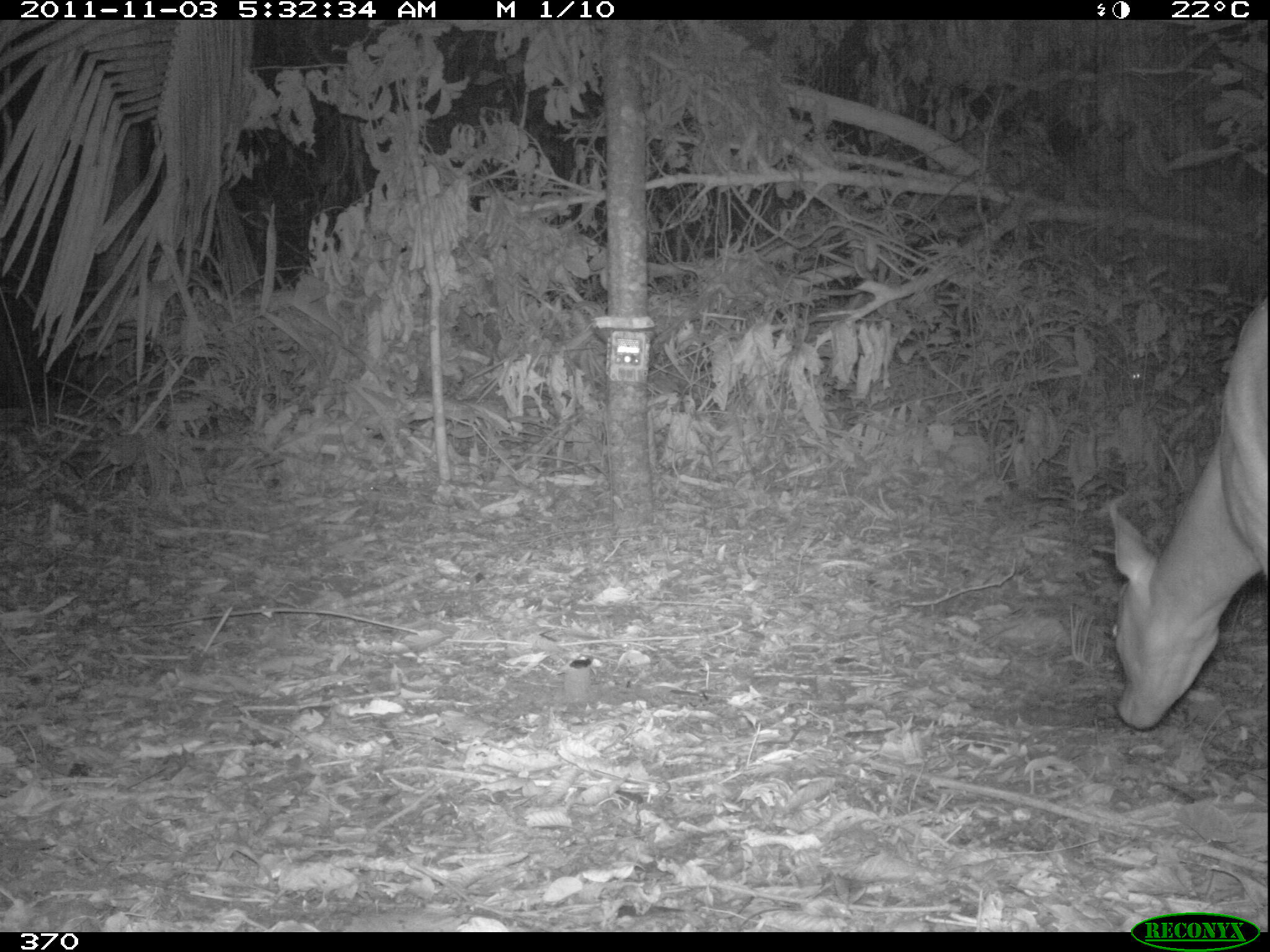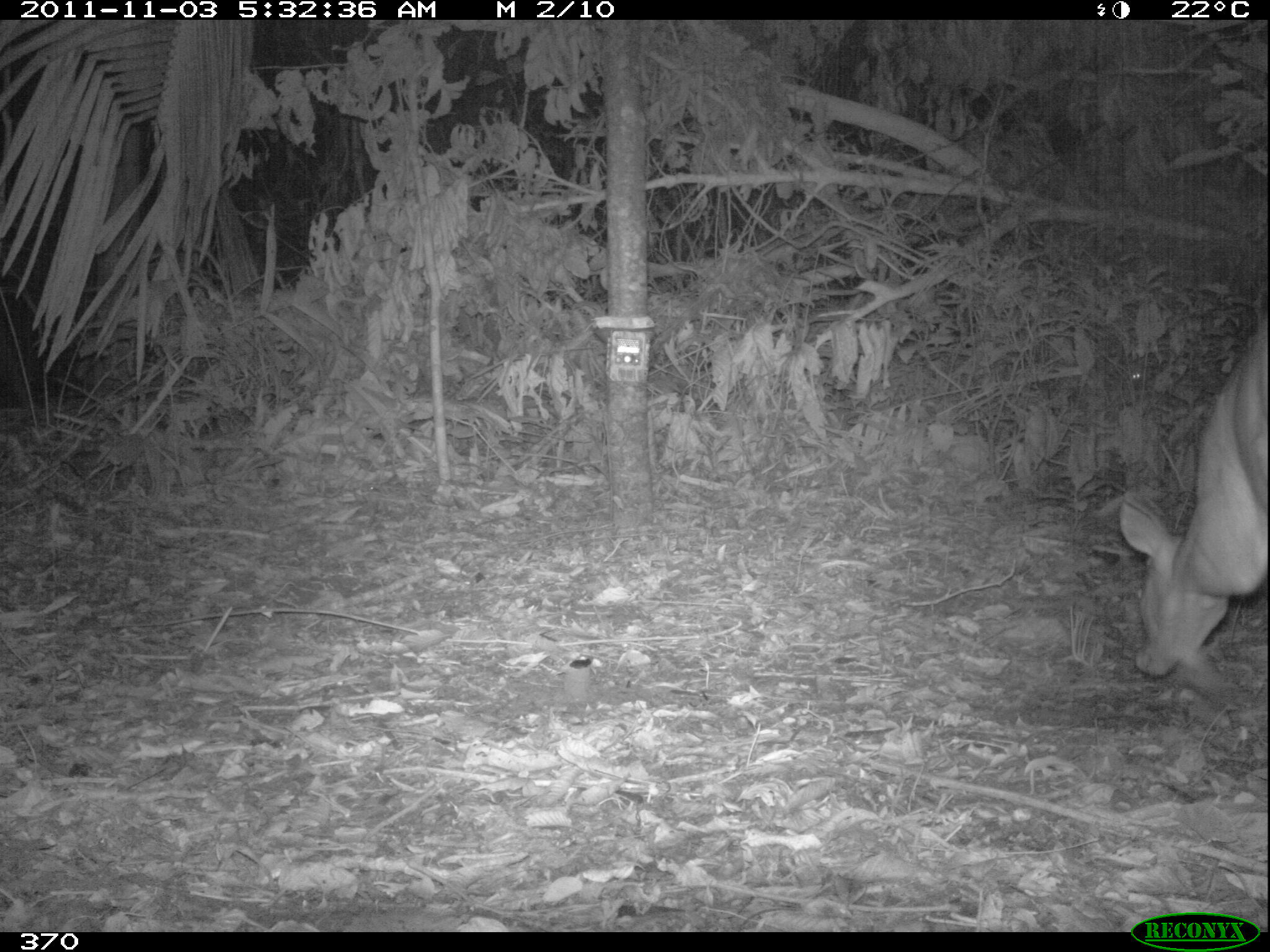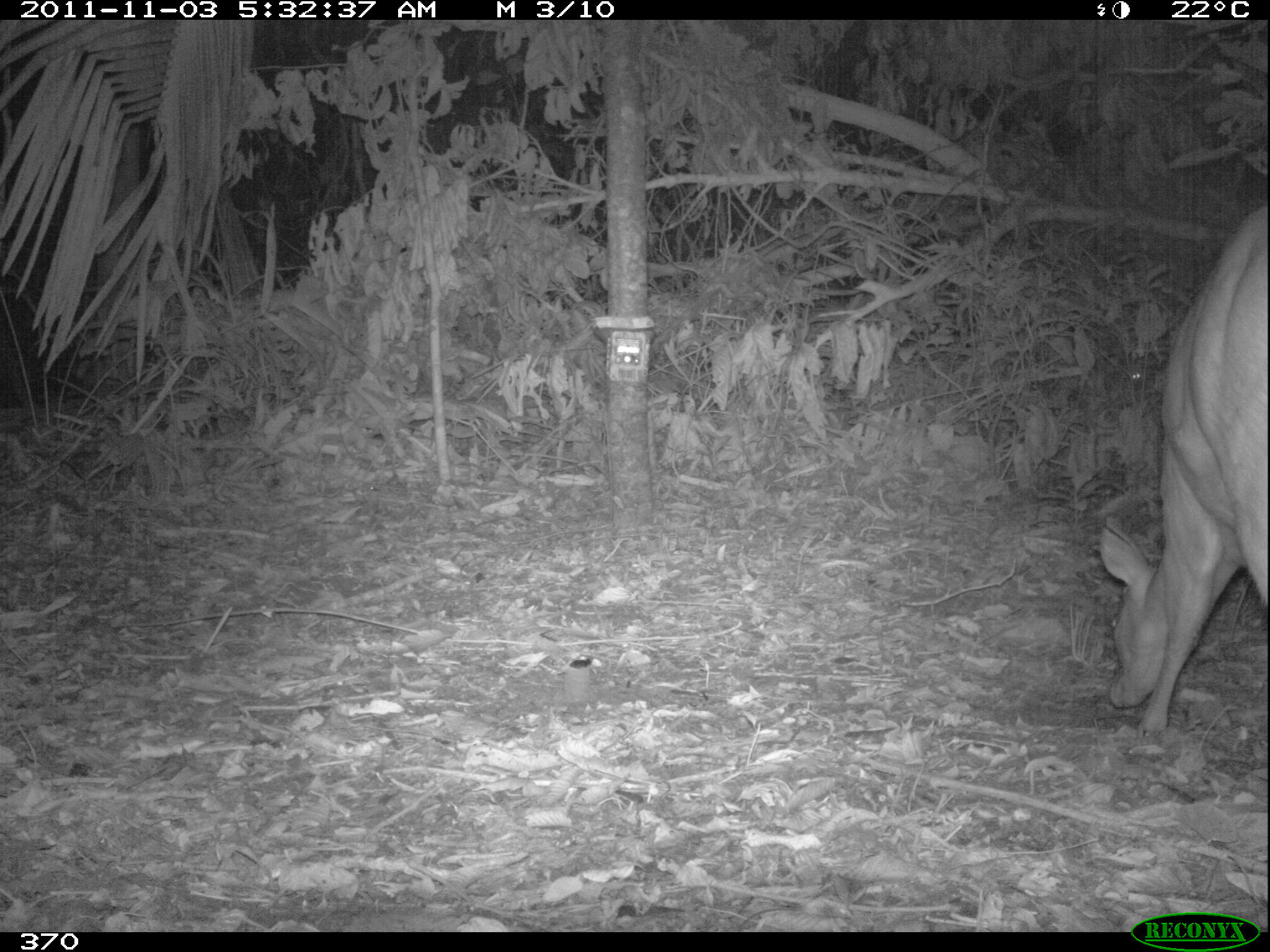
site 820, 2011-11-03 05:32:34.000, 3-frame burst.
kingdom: Animalia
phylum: Chordata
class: Mammalia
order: Artiodactyla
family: Cervidae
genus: Mazama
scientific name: Mazama americana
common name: red brocket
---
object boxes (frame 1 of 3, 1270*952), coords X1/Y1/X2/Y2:
mazama americana: 1104/289/1268/732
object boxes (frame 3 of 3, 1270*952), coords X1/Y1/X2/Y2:
mazama americana: 1095/192/1270/734